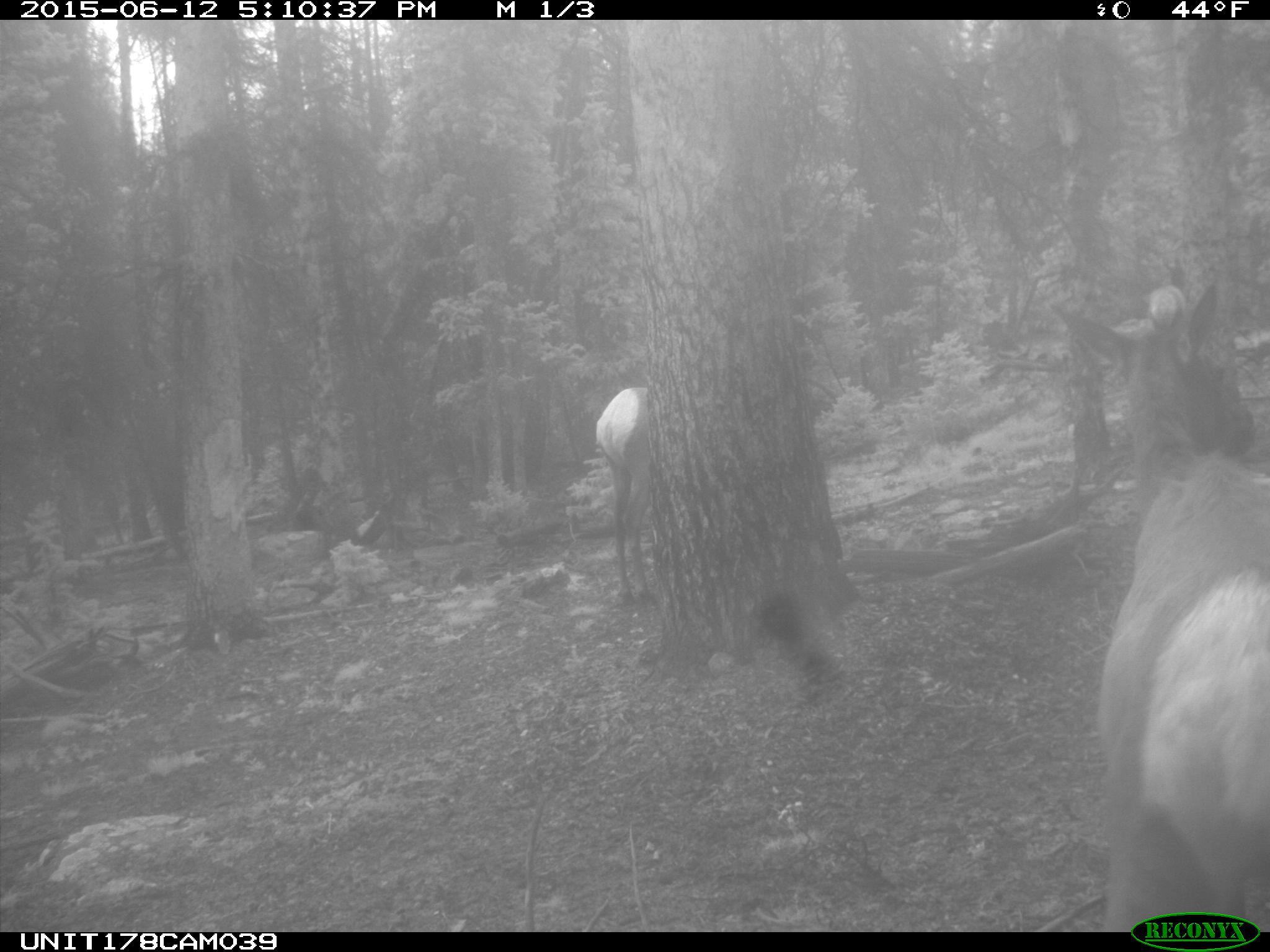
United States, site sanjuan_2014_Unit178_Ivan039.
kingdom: Animalia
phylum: Chordata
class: Mammalia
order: Artiodactyla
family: Cervidae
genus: Cervus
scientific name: Cervus elaphus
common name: red deer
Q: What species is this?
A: Cervus elaphus (red deer).